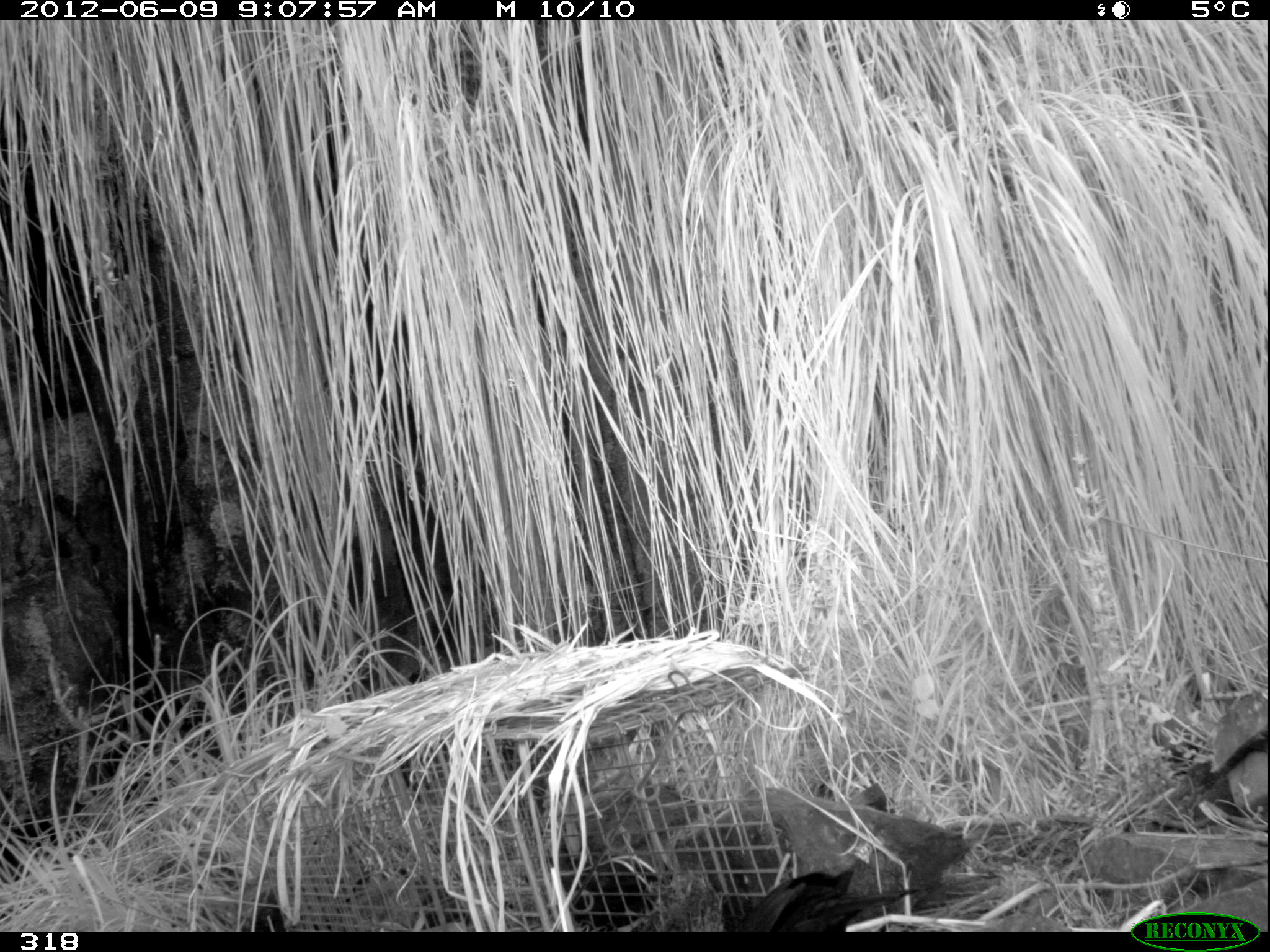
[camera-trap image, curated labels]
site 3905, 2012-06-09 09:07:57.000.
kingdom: Animalia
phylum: Chordata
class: Aves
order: Passeriformes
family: Turdidae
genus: Turdus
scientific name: Turdus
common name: true thrushes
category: turdus sp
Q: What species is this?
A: Turdus sp (true thrushes) (Turdus).